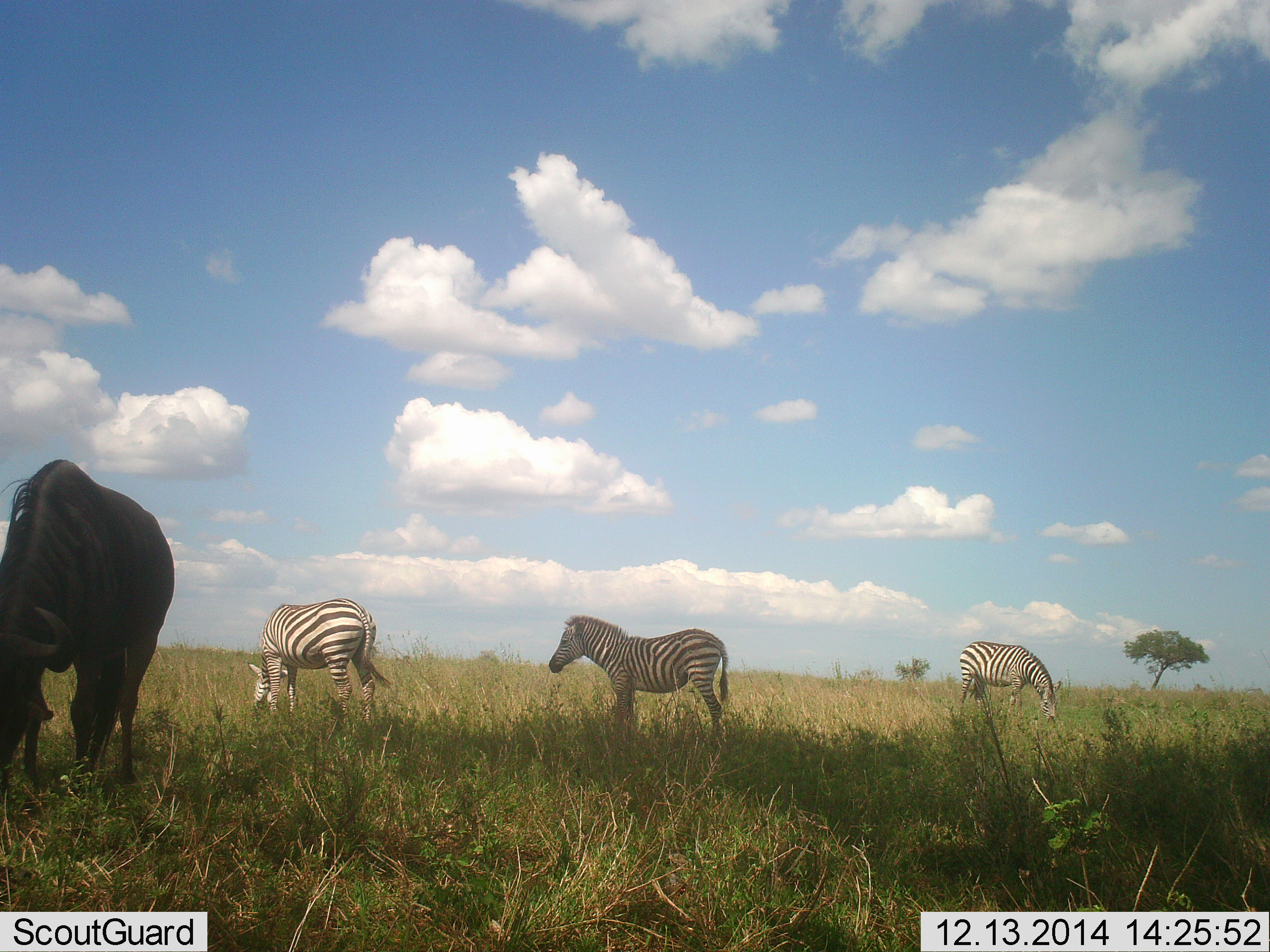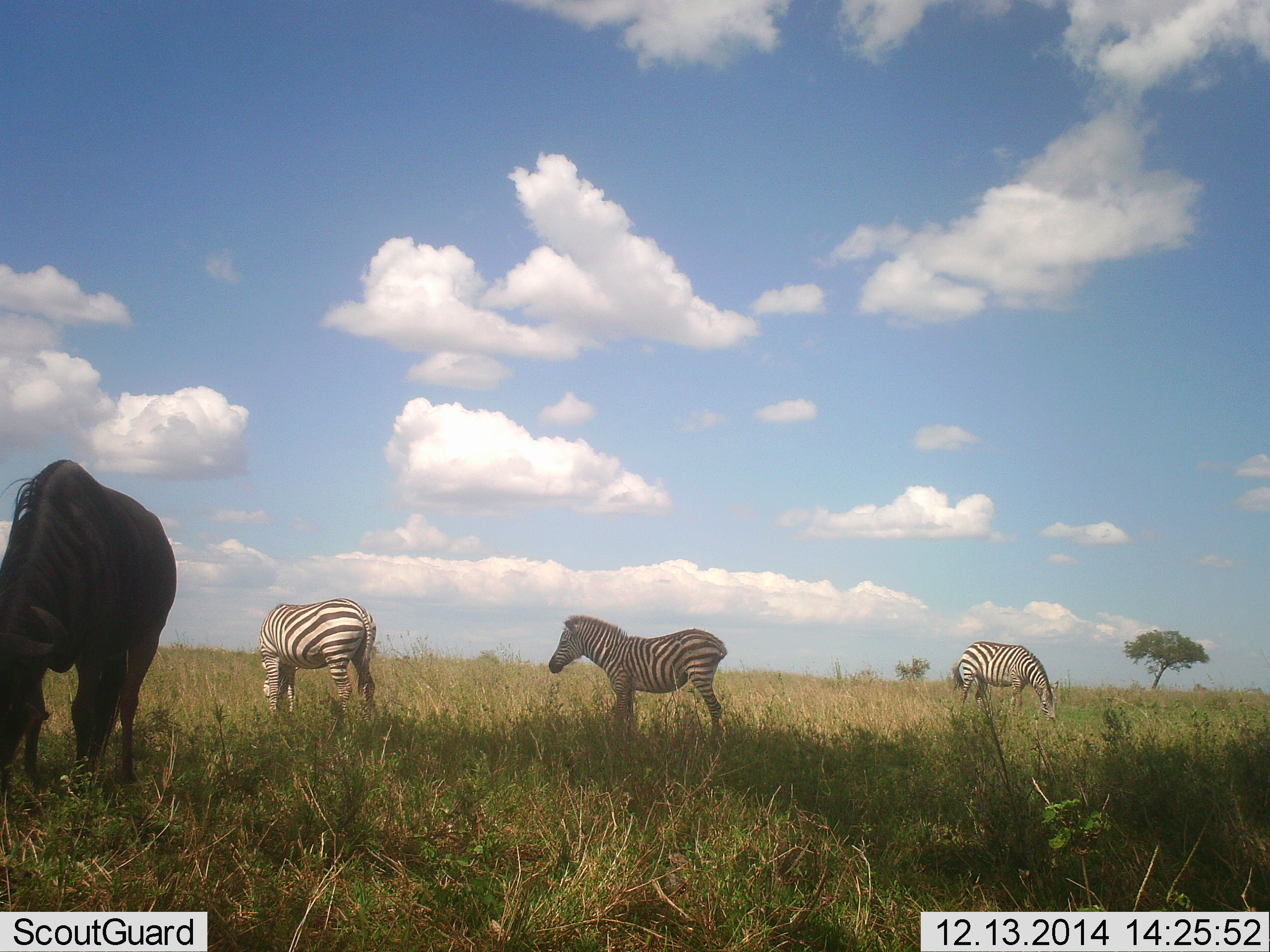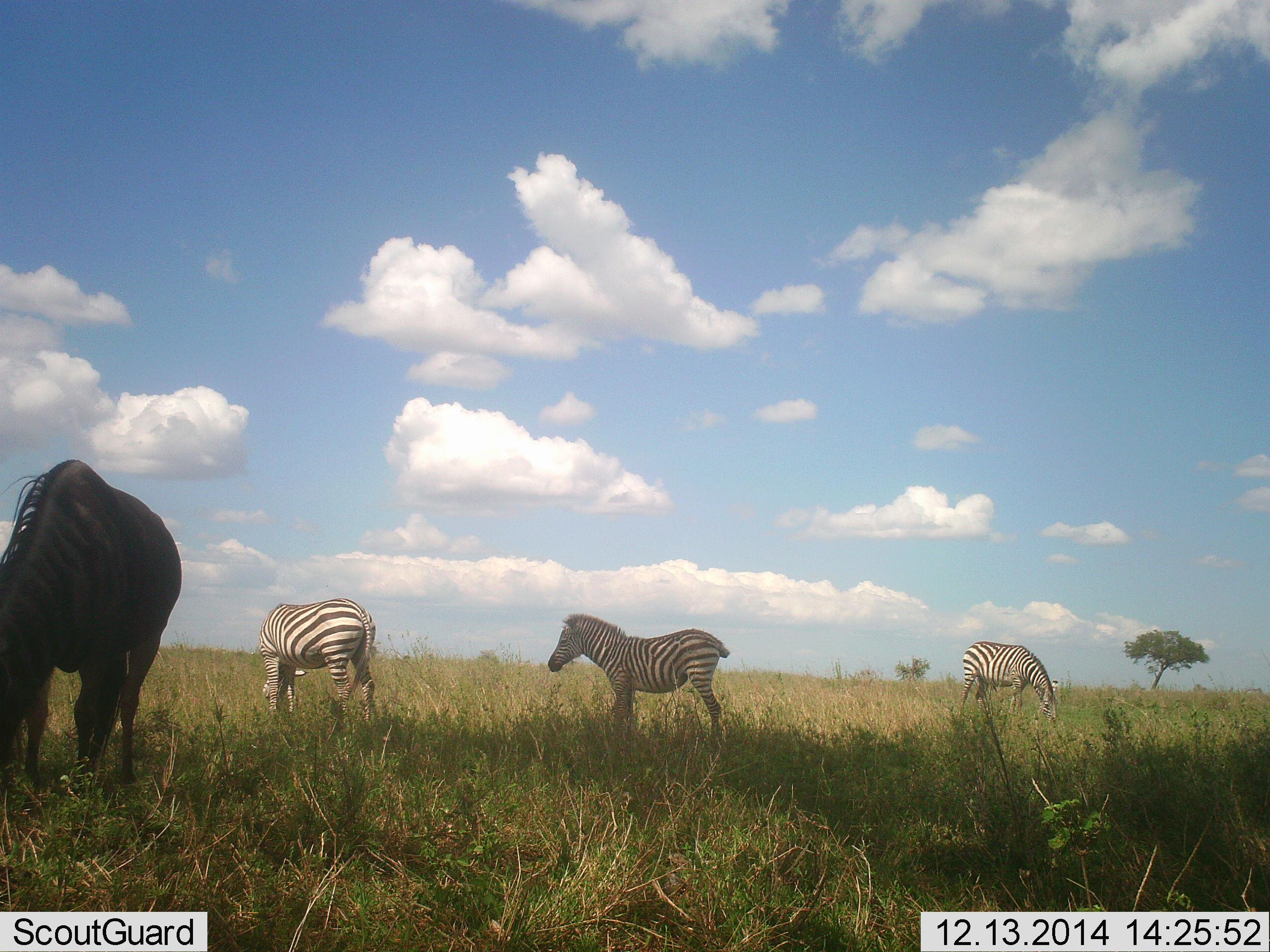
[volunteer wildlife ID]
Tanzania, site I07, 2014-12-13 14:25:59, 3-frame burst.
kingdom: Animalia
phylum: Chordata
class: Mammalia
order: Artiodactyla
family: Bovidae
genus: Connochaetes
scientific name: Connochaetes taurinus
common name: blue wildebeest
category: wildebeest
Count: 1.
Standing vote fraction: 20%.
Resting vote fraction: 0%.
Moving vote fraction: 0%.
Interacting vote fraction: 0%.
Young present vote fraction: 0%.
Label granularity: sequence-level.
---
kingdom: Animalia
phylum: Chordata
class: Mammalia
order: Perissodactyla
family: Equidae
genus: Equus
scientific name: Equus quagga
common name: plains zebra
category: zebra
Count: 3.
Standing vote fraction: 80%.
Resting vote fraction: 0%.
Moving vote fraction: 0%.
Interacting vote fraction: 0%.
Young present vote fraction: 7%.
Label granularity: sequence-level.